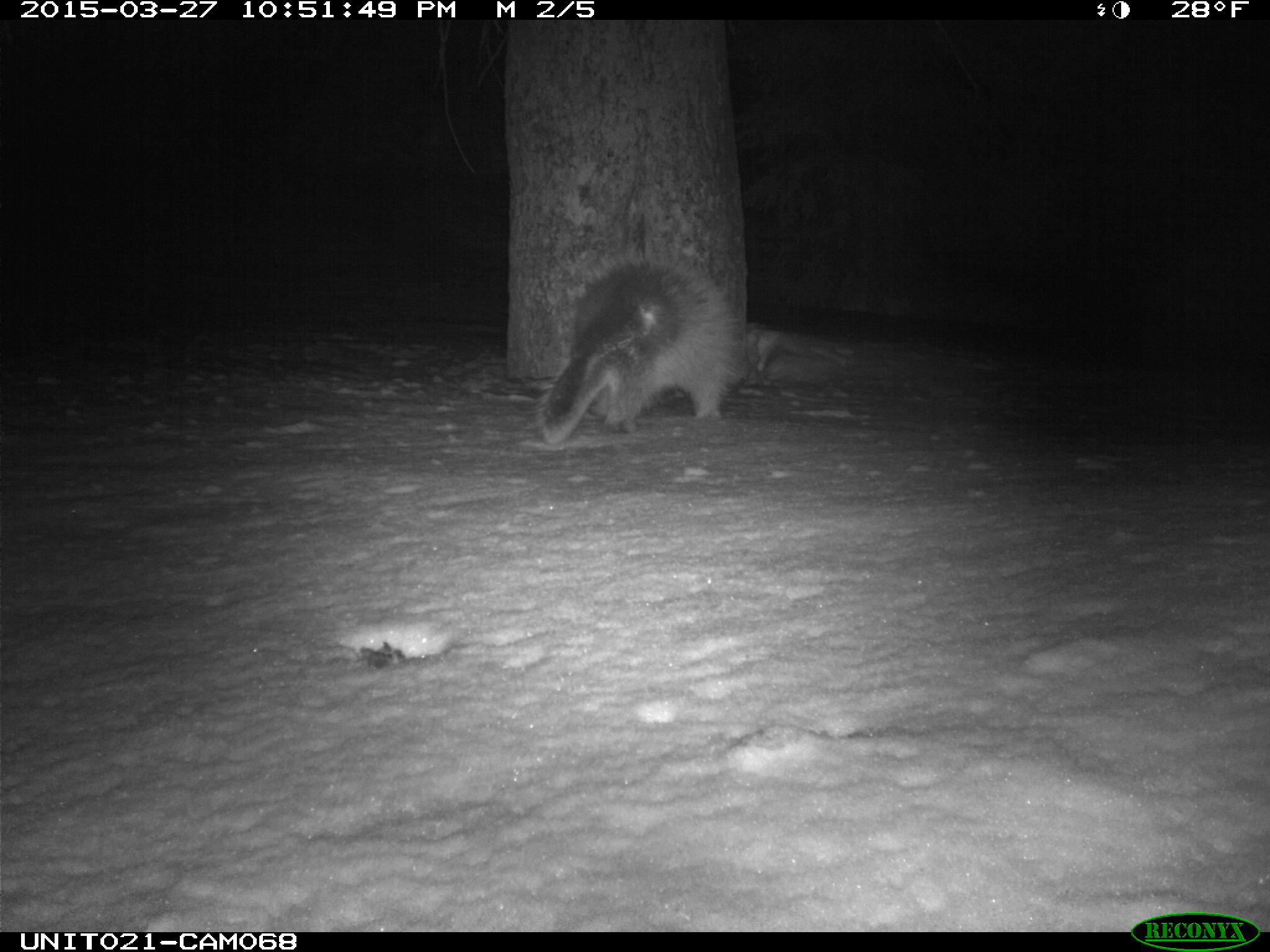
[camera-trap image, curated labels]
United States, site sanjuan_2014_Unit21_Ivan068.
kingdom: Animalia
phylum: Chordata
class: Mammalia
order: Rodentia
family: Erethizontidae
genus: Erethizon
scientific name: Erethizon dorsatum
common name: north american porcupine